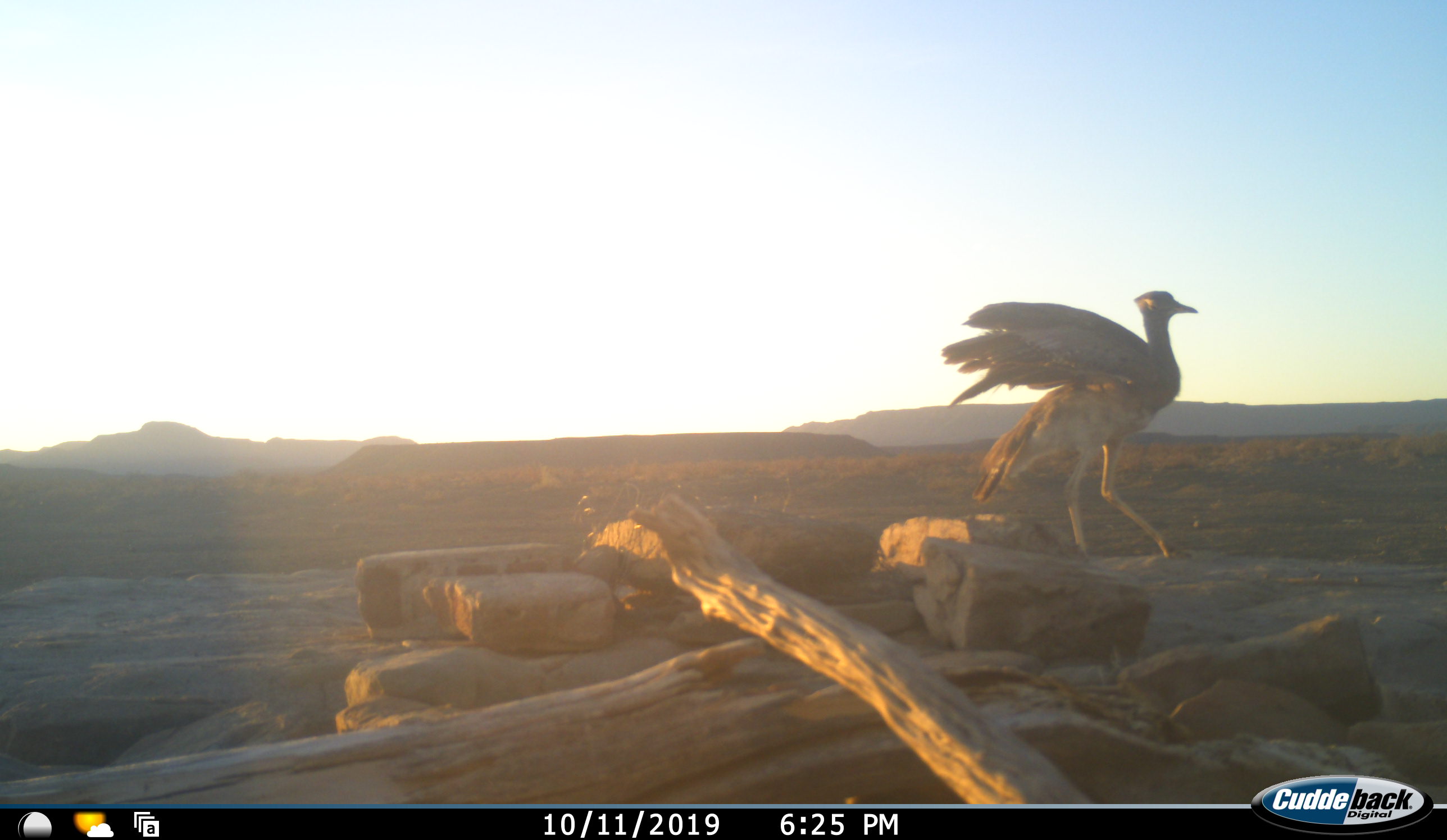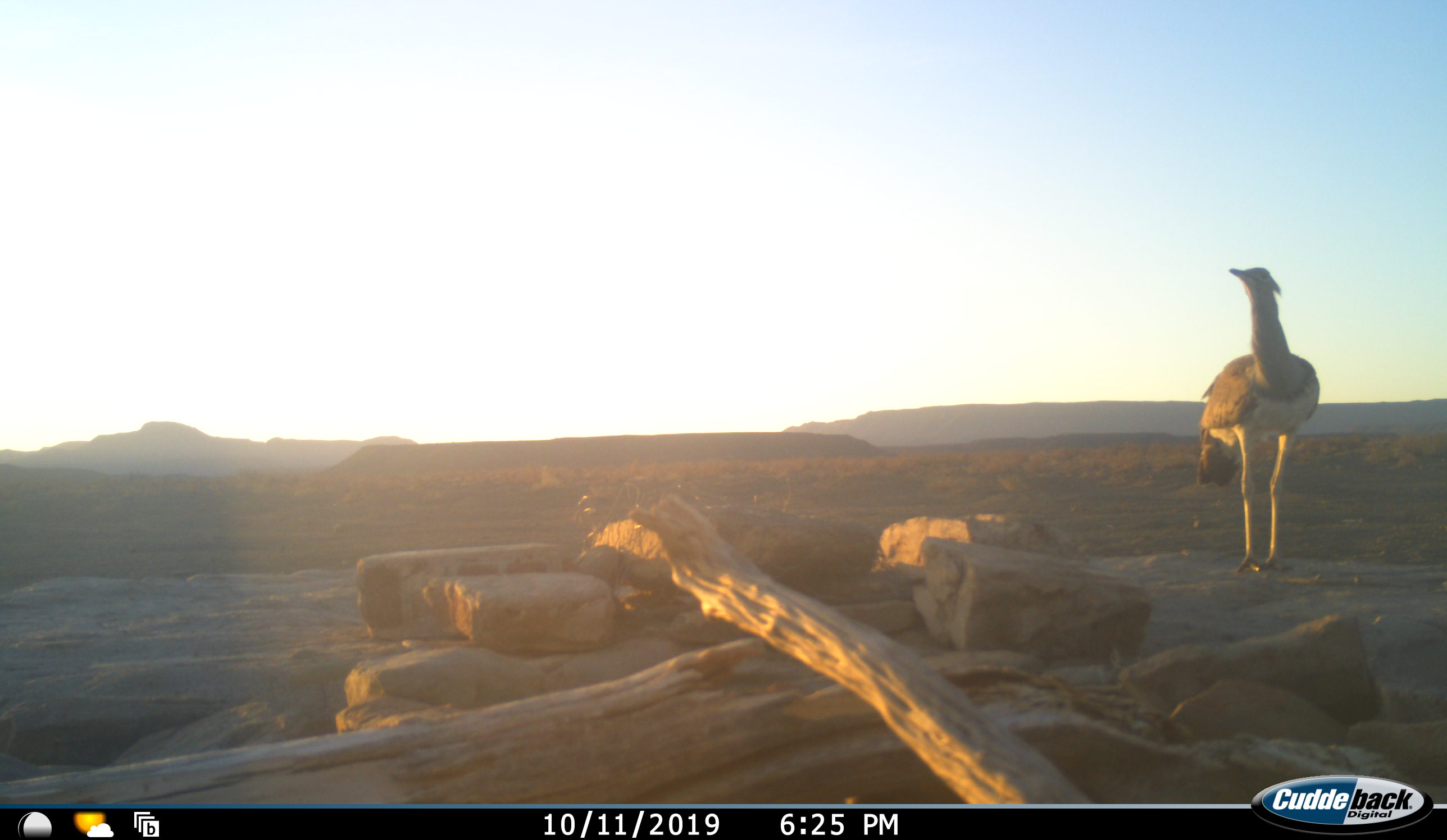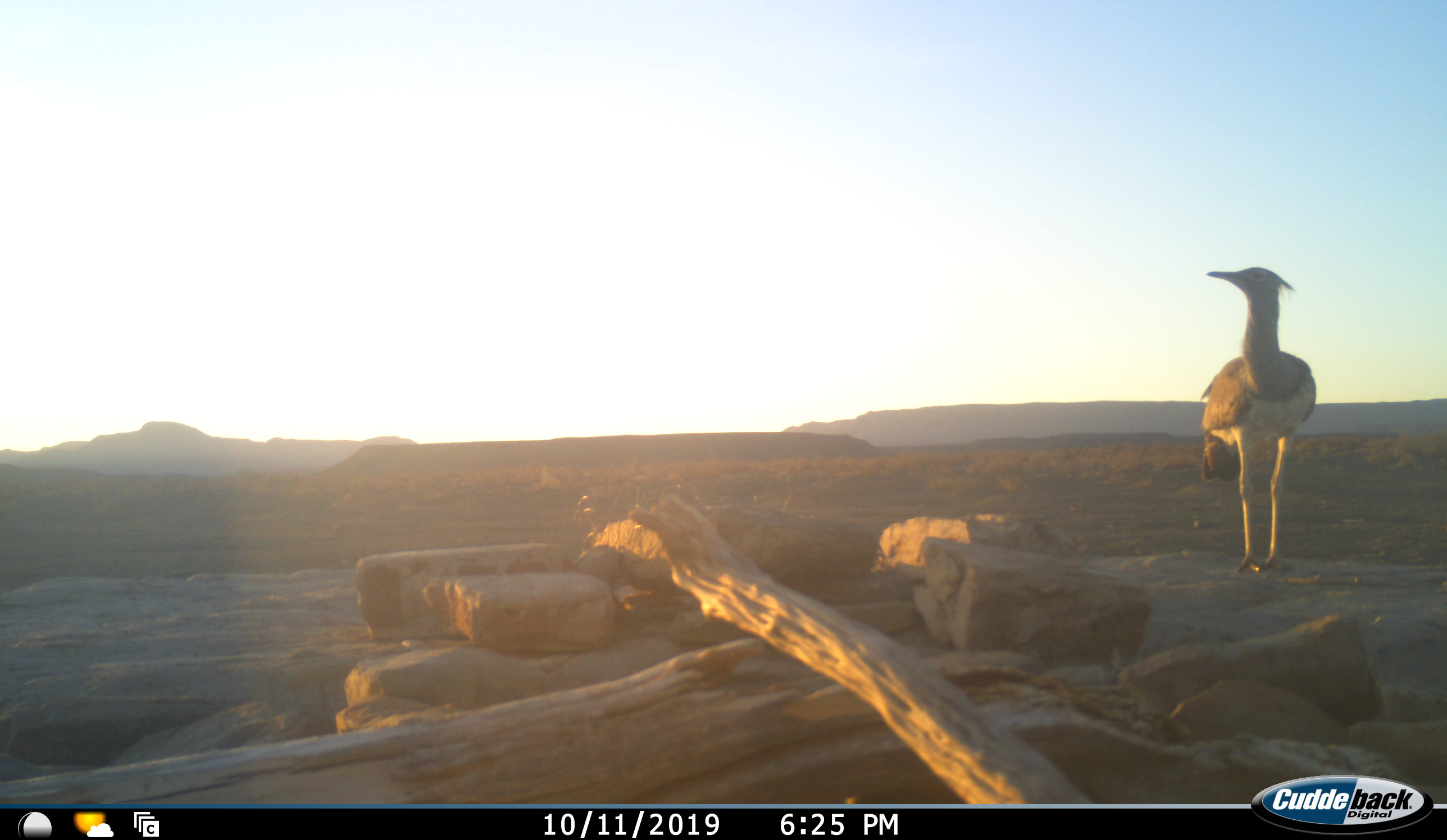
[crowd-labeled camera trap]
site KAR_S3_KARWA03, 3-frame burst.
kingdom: Animalia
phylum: Chordata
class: Aves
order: Otidiformes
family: Otididae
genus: Ardeotis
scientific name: Ardeotis kori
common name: kori bustard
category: bustardkori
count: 1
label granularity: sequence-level